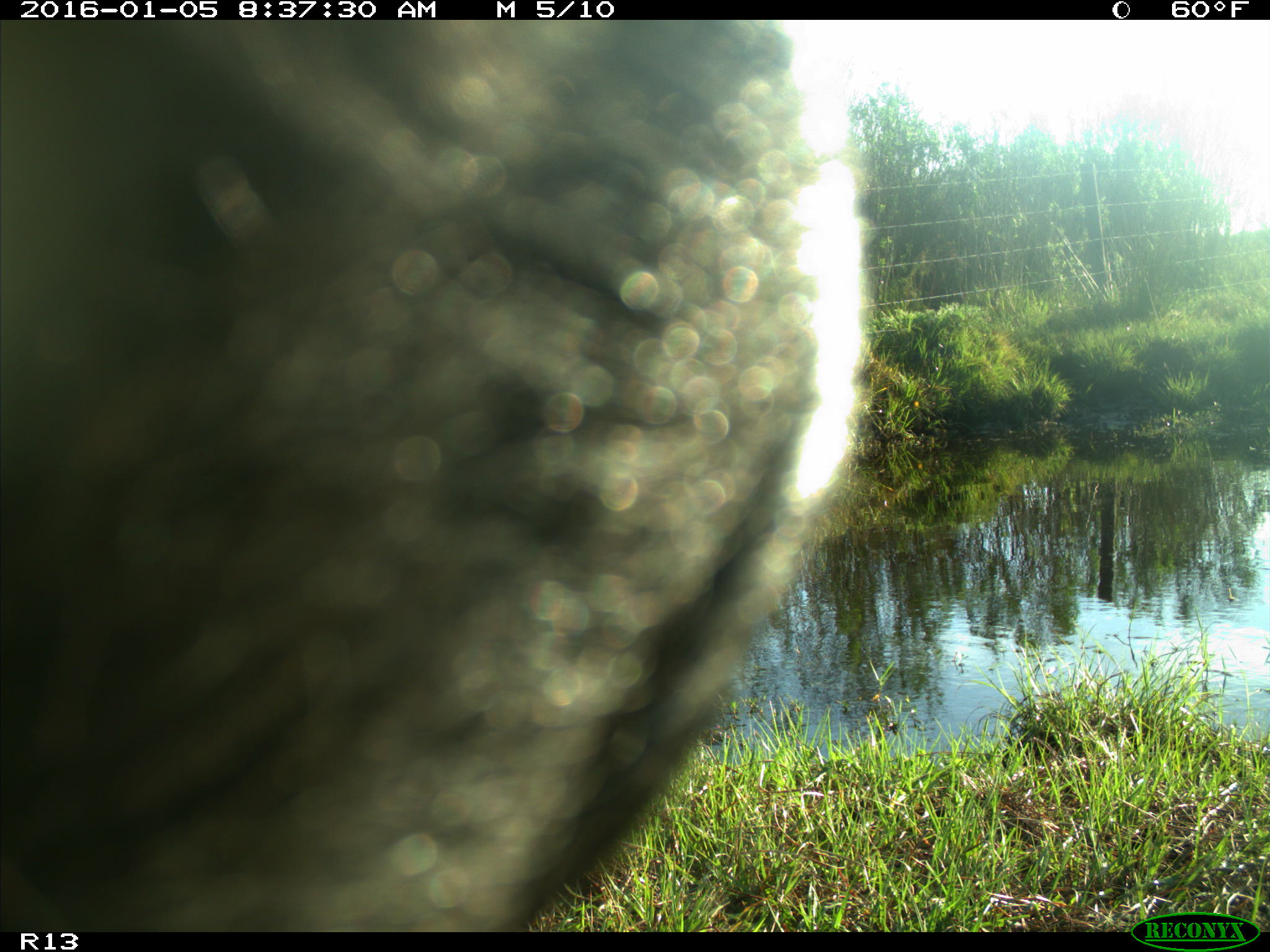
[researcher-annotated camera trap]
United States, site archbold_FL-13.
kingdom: Animalia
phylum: Chordata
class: Mammalia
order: Artiodactyla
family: Bovidae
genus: Bos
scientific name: Bos taurus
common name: domestic cow